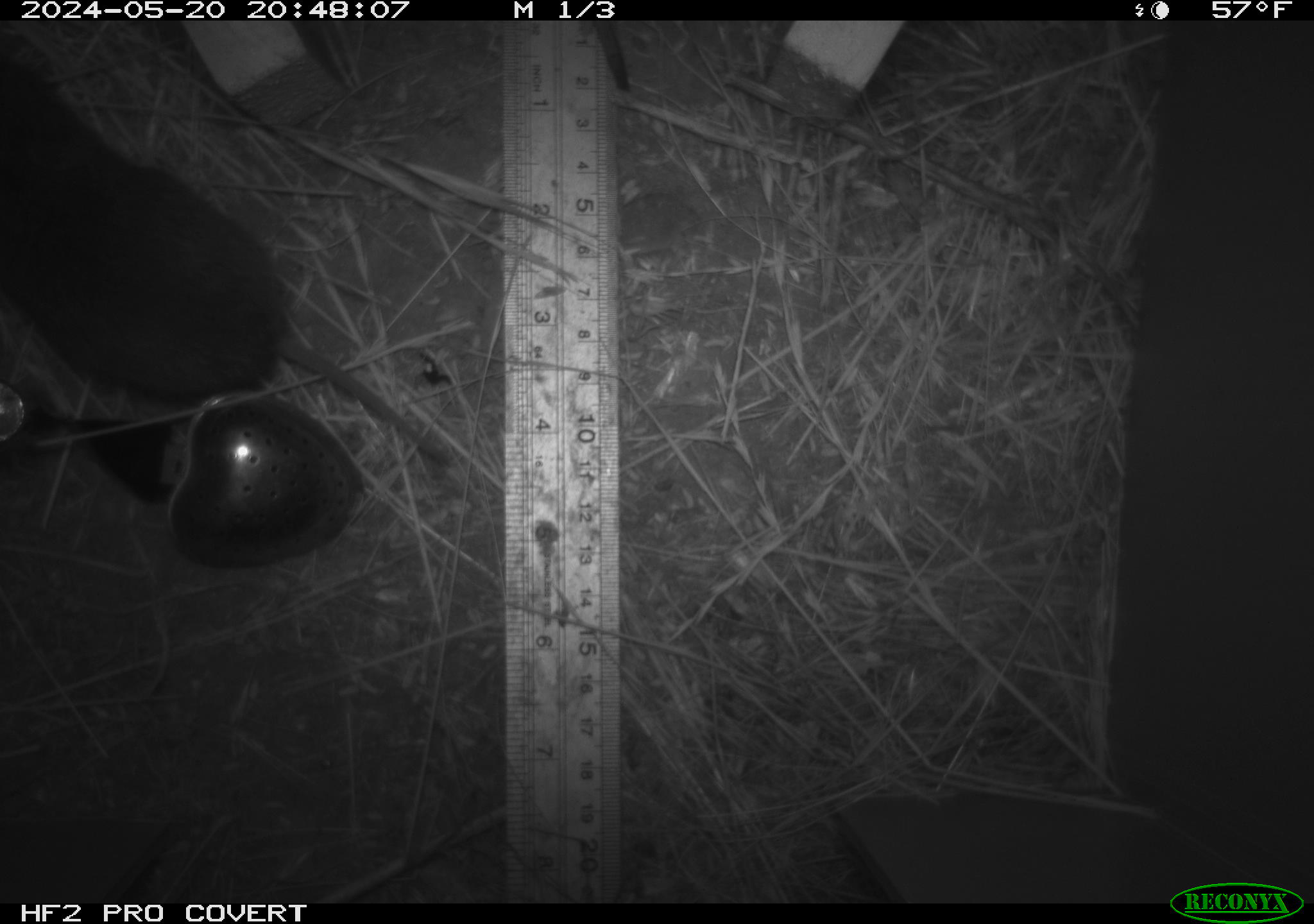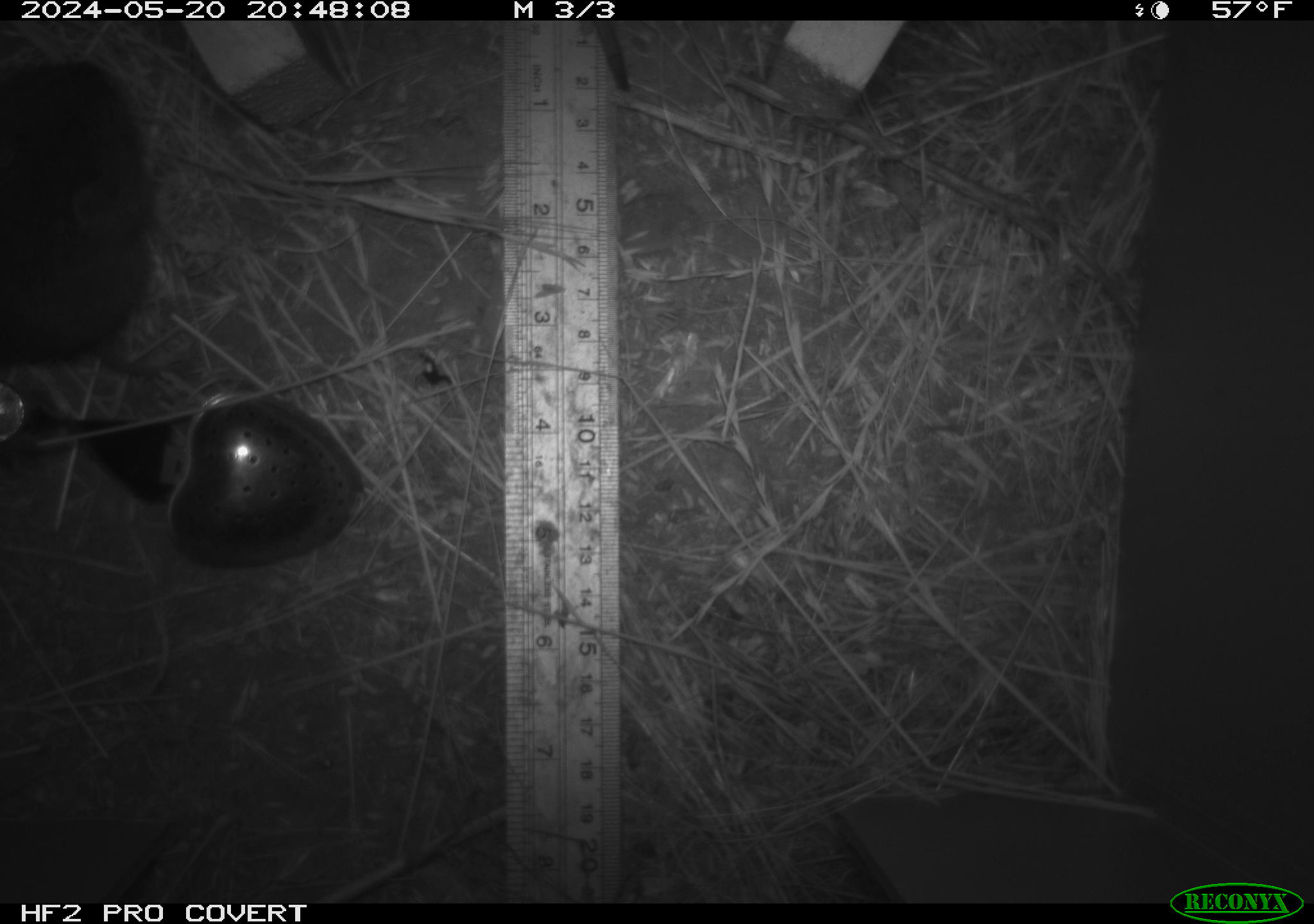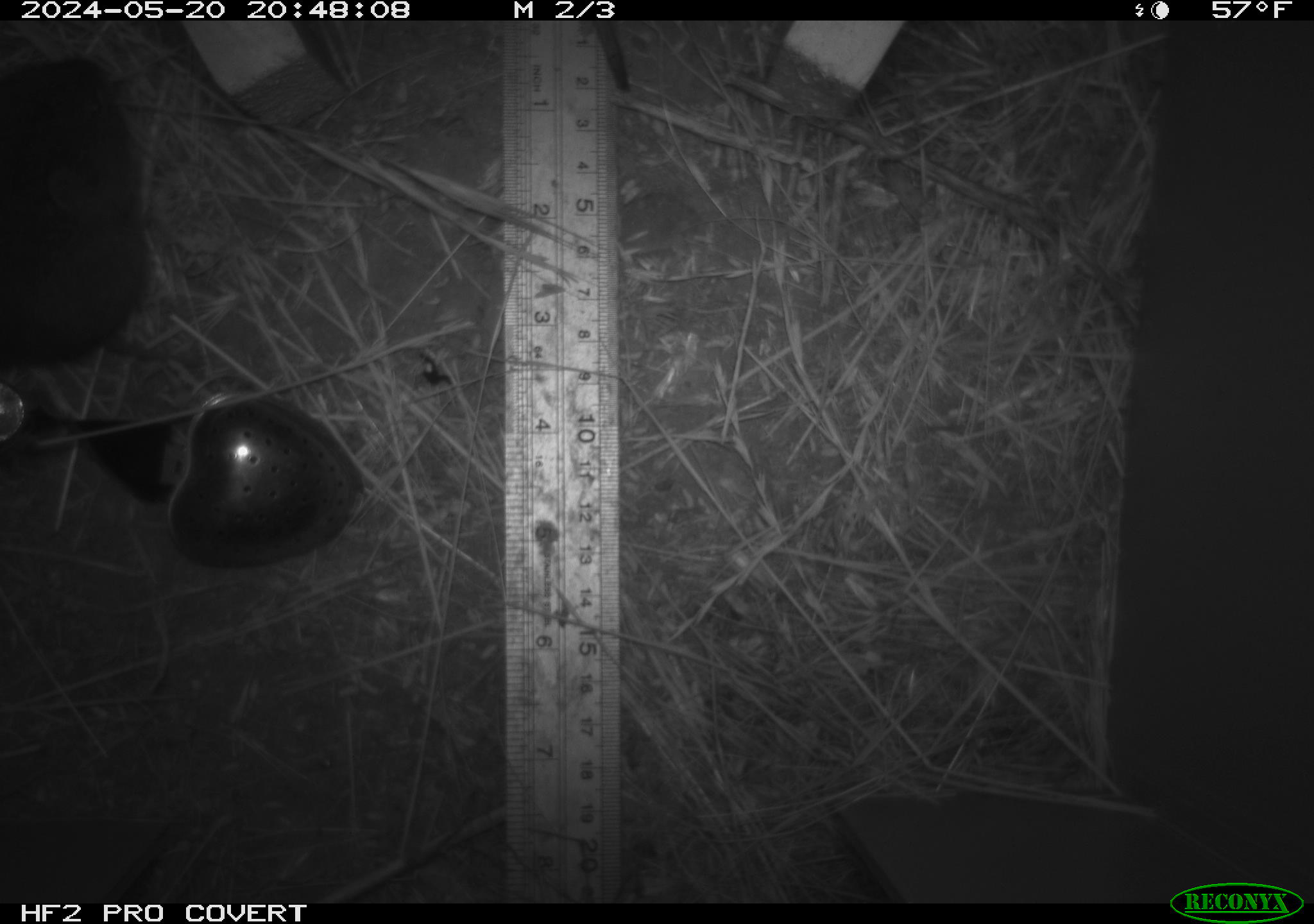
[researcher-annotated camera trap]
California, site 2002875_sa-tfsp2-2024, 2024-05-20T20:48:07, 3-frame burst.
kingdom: Animalia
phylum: Chordata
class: Mammalia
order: Rodentia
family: Cricetidae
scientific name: Arvicolinae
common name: voles, lemmings, and muskrats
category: arvicolinae subfamily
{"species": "arvicolinae subfamily (voles, lemmings, and muskrats) (Arvicolinae)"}